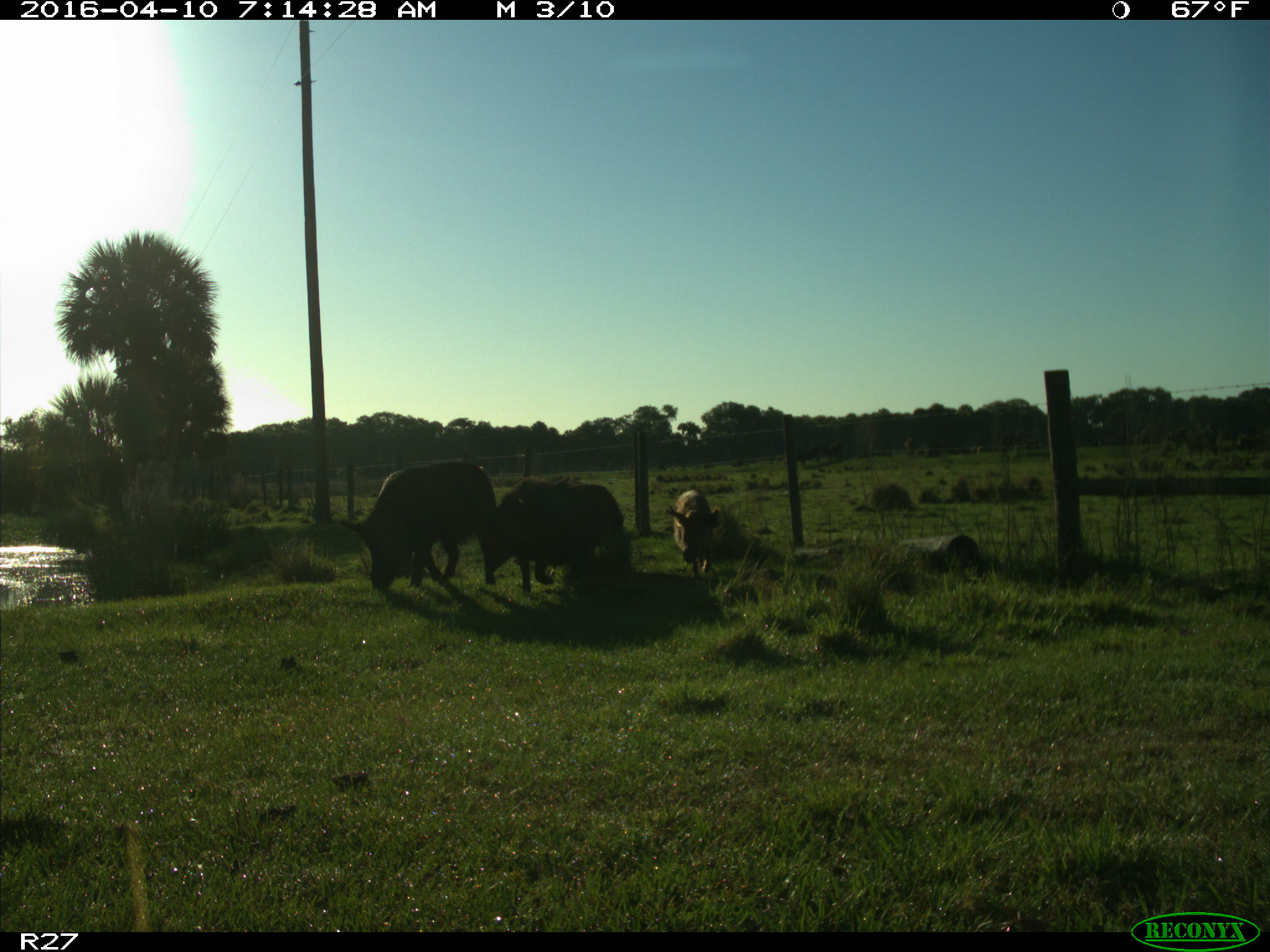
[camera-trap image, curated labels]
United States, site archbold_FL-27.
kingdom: Animalia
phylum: Chordata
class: Mammalia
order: Artiodactyla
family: Suidae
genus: Sus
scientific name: Sus scrofa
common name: wild boar